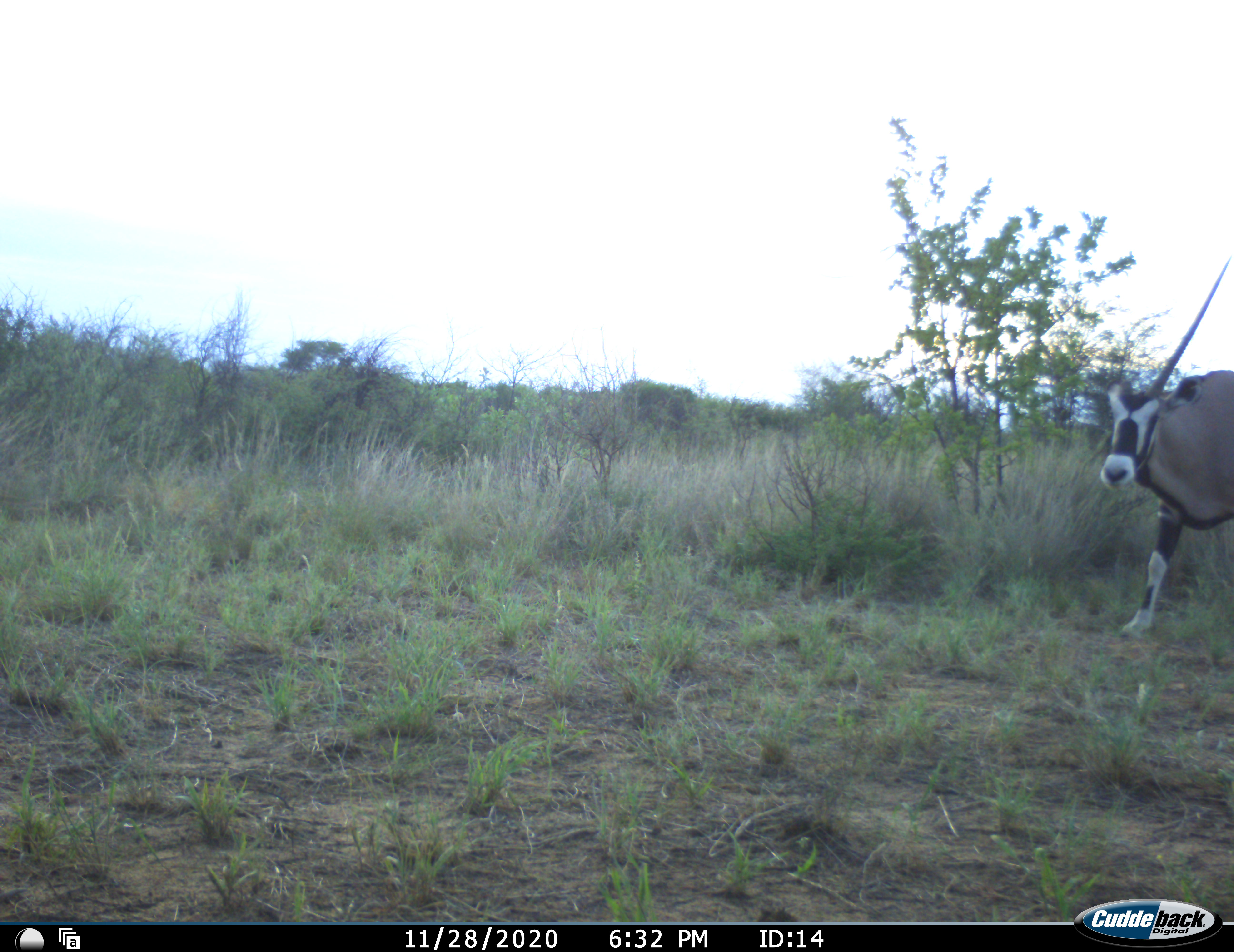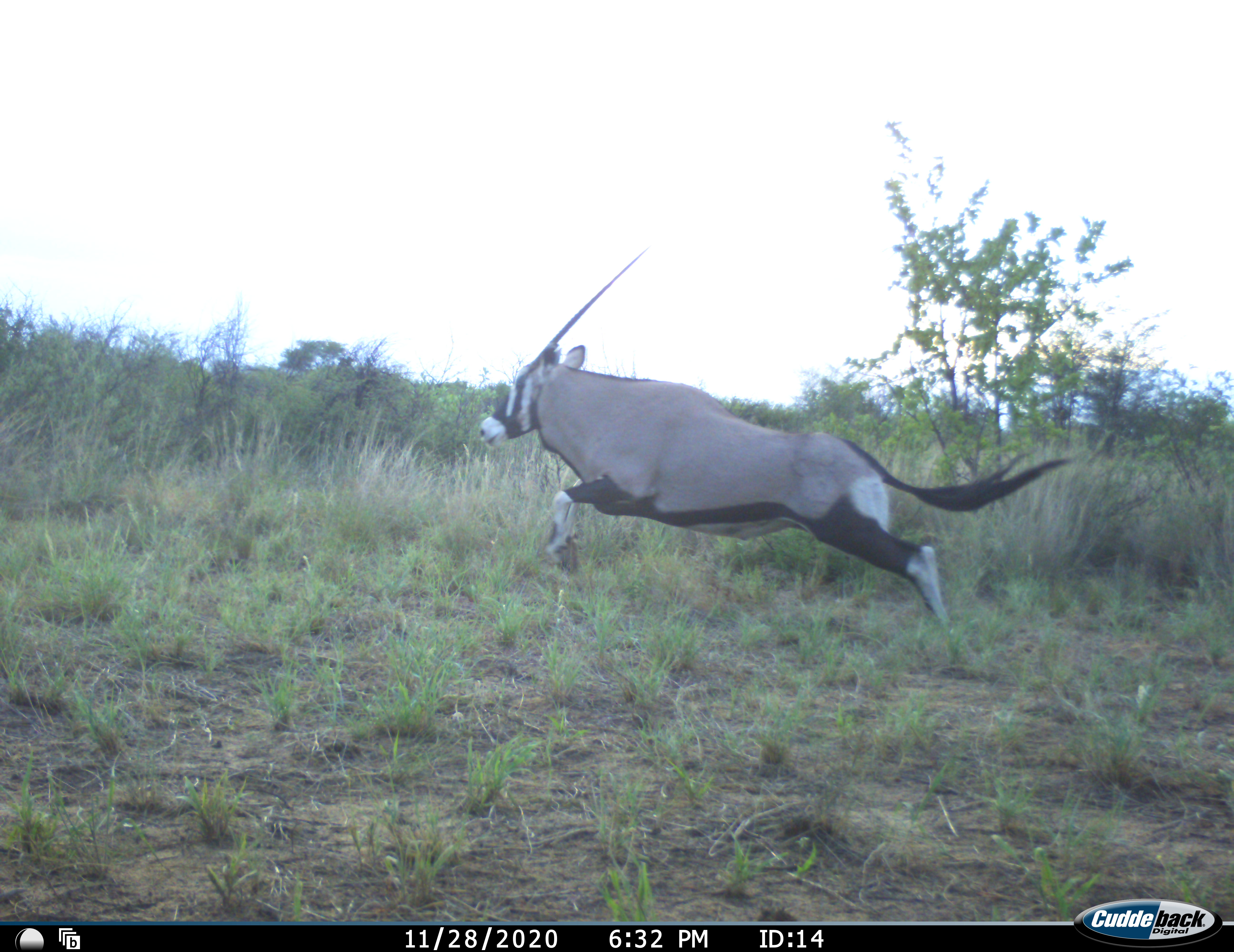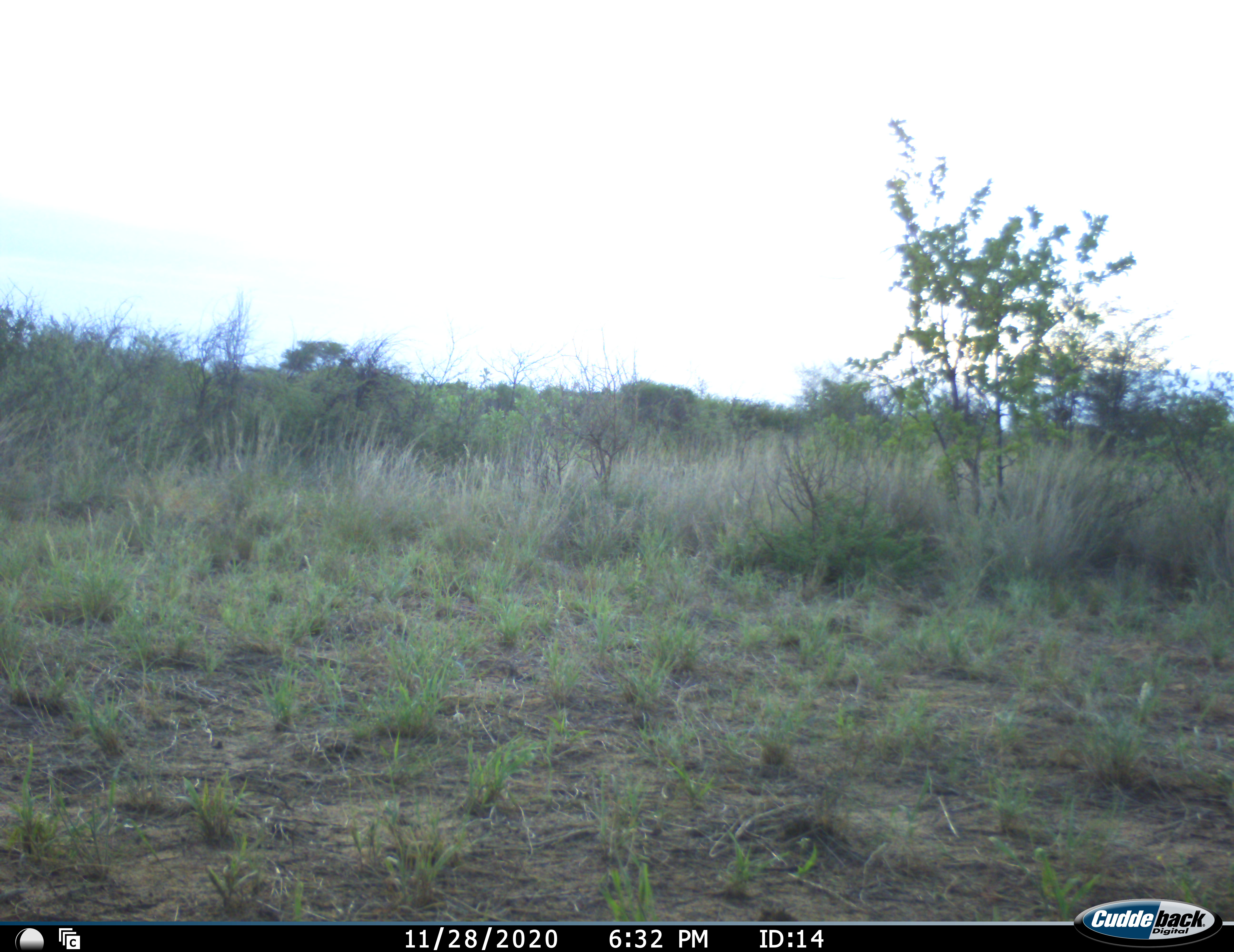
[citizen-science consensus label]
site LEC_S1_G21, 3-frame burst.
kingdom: Animalia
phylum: Chordata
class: Mammalia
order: Artiodactyla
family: Bovidae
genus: Oryx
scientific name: Oryx gazella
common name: gemsbok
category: oryx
Oryx (gemsbok) (Oryx gazella), count 1. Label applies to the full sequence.